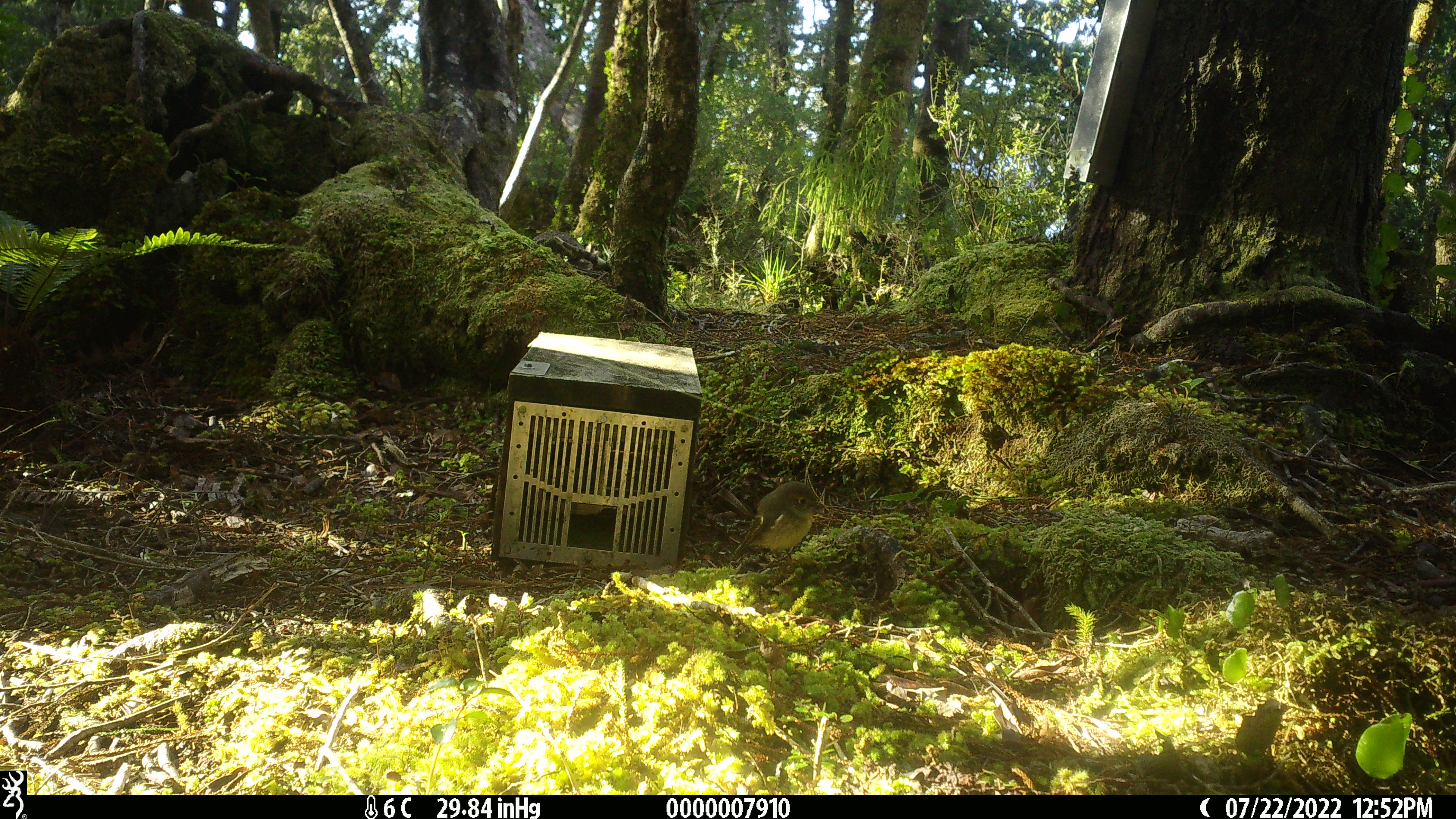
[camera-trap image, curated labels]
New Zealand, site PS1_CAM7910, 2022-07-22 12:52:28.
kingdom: Animalia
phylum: Chordata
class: Aves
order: Passeriformes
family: Petroicidae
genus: Petroica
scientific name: Petroica macrocephala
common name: tomtit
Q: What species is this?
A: Tomtit (Petroica macrocephala).